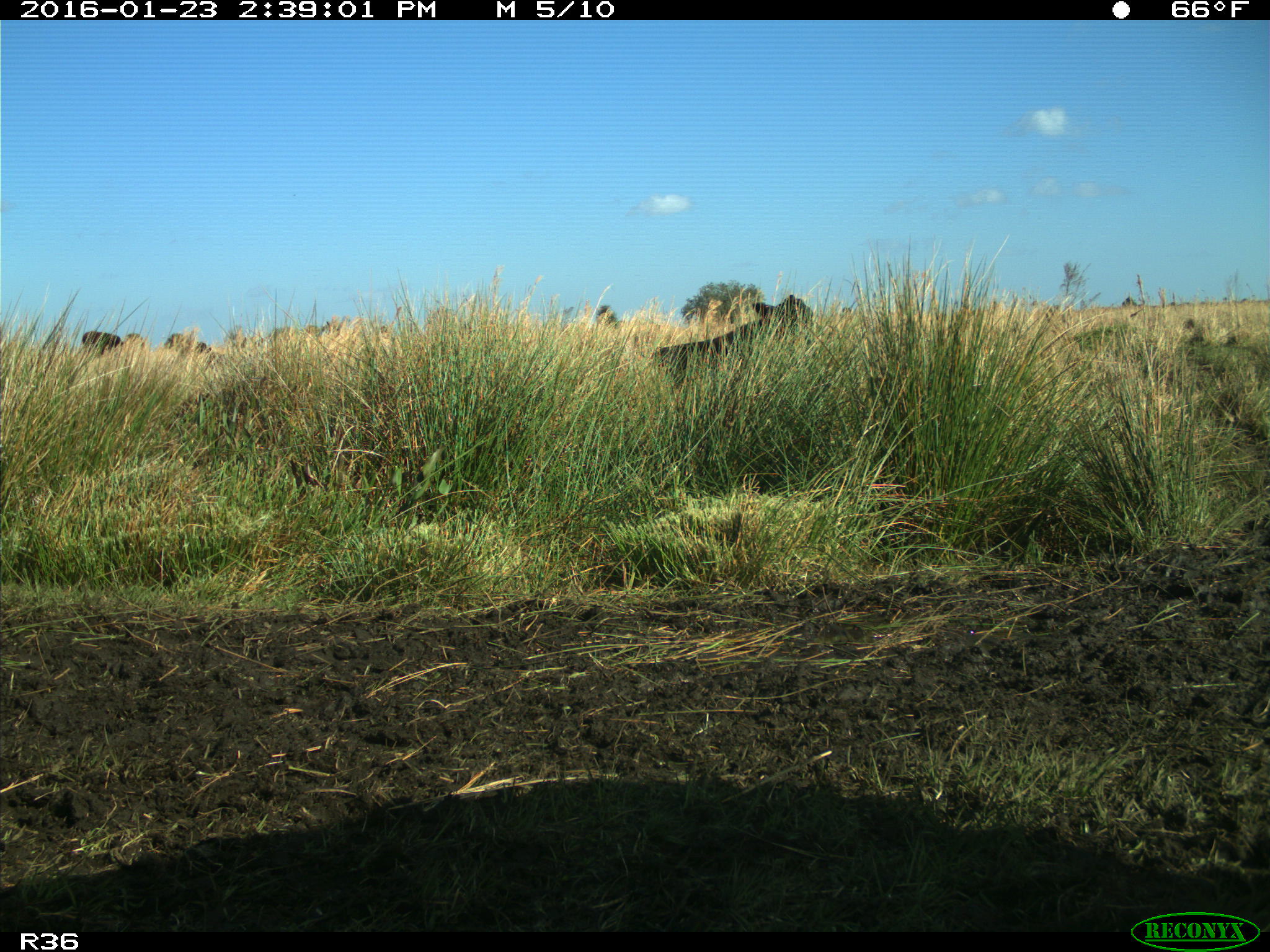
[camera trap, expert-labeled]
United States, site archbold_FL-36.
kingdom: Animalia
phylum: Chordata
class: Mammalia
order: Artiodactyla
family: Bovidae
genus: Bos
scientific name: Bos taurus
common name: domestic cow